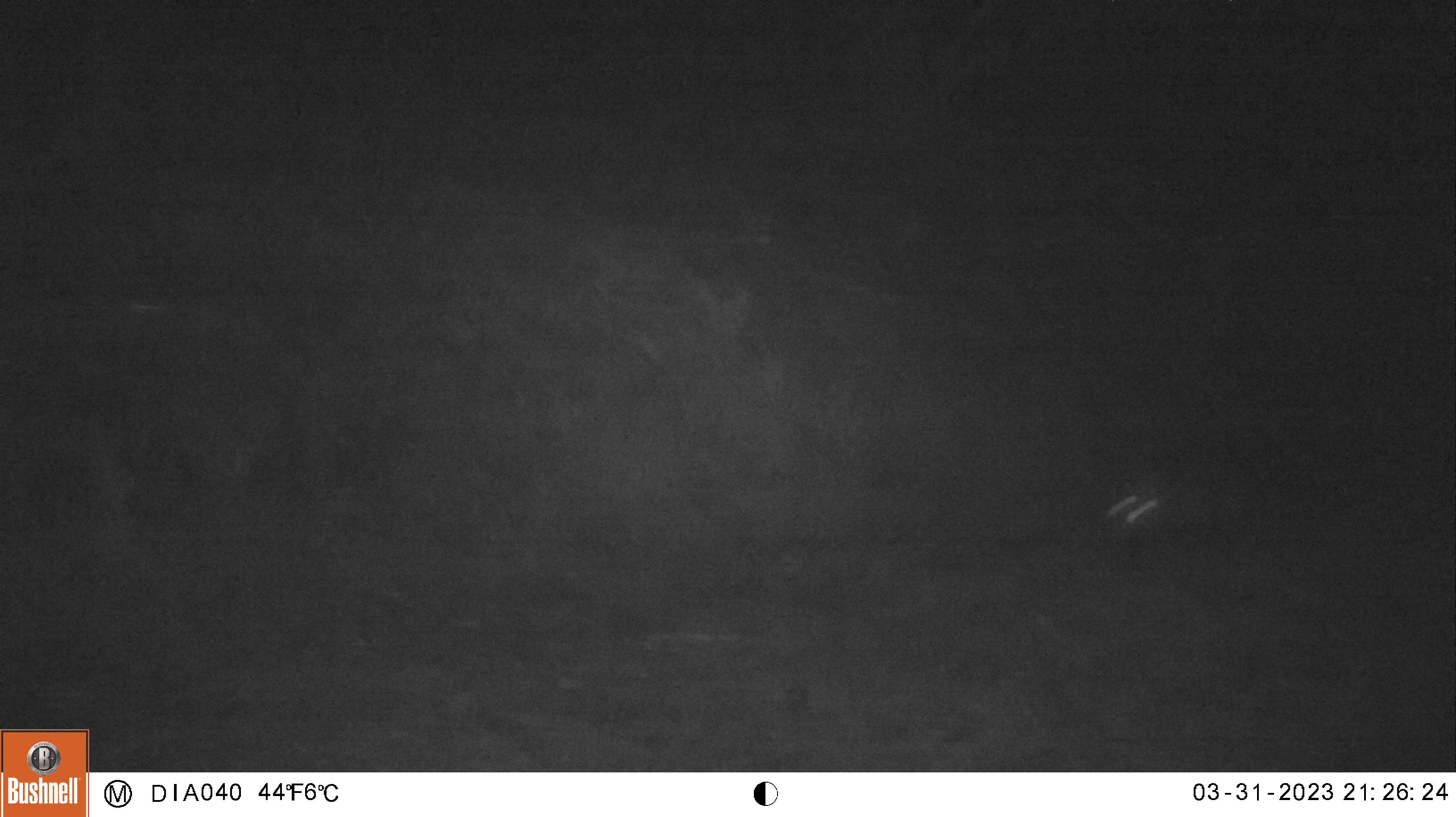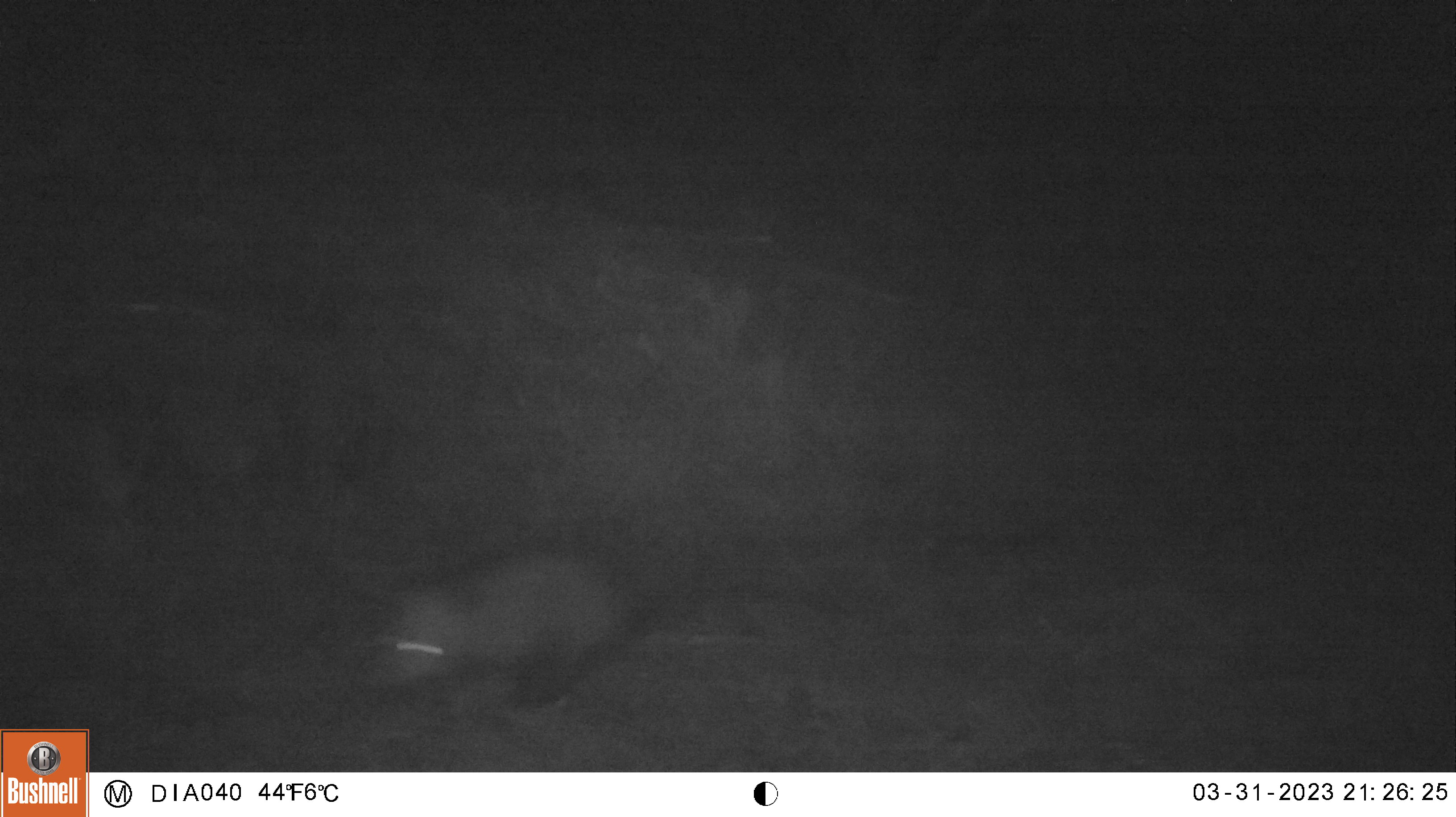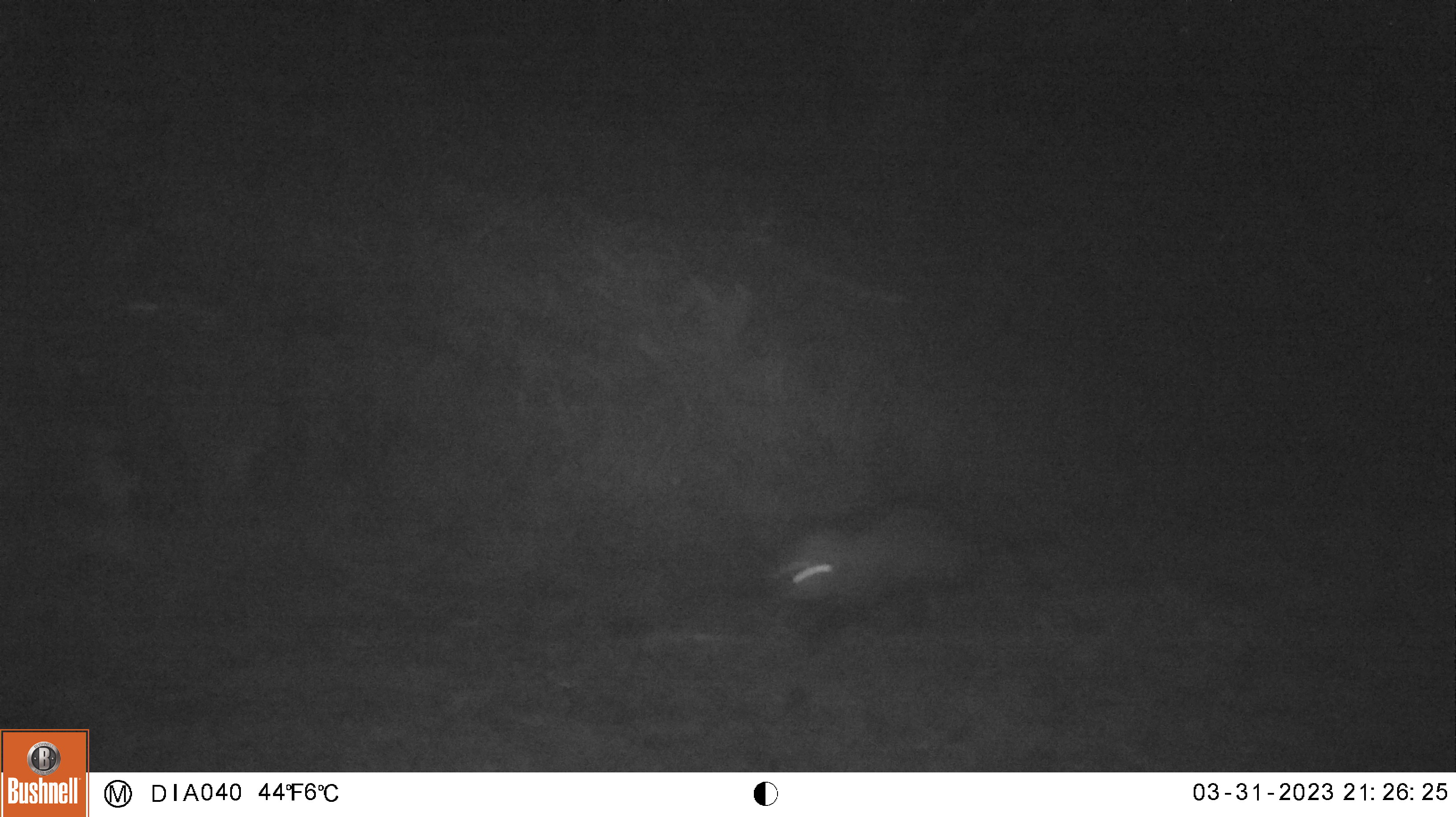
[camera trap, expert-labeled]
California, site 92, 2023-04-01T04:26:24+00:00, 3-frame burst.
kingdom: Animalia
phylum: Chordata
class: Mammalia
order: Didelphimorphia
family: Didelphidae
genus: Didelphis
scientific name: Didelphis virginiana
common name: virginia opossum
Virginia opossum (Didelphis virginiana).